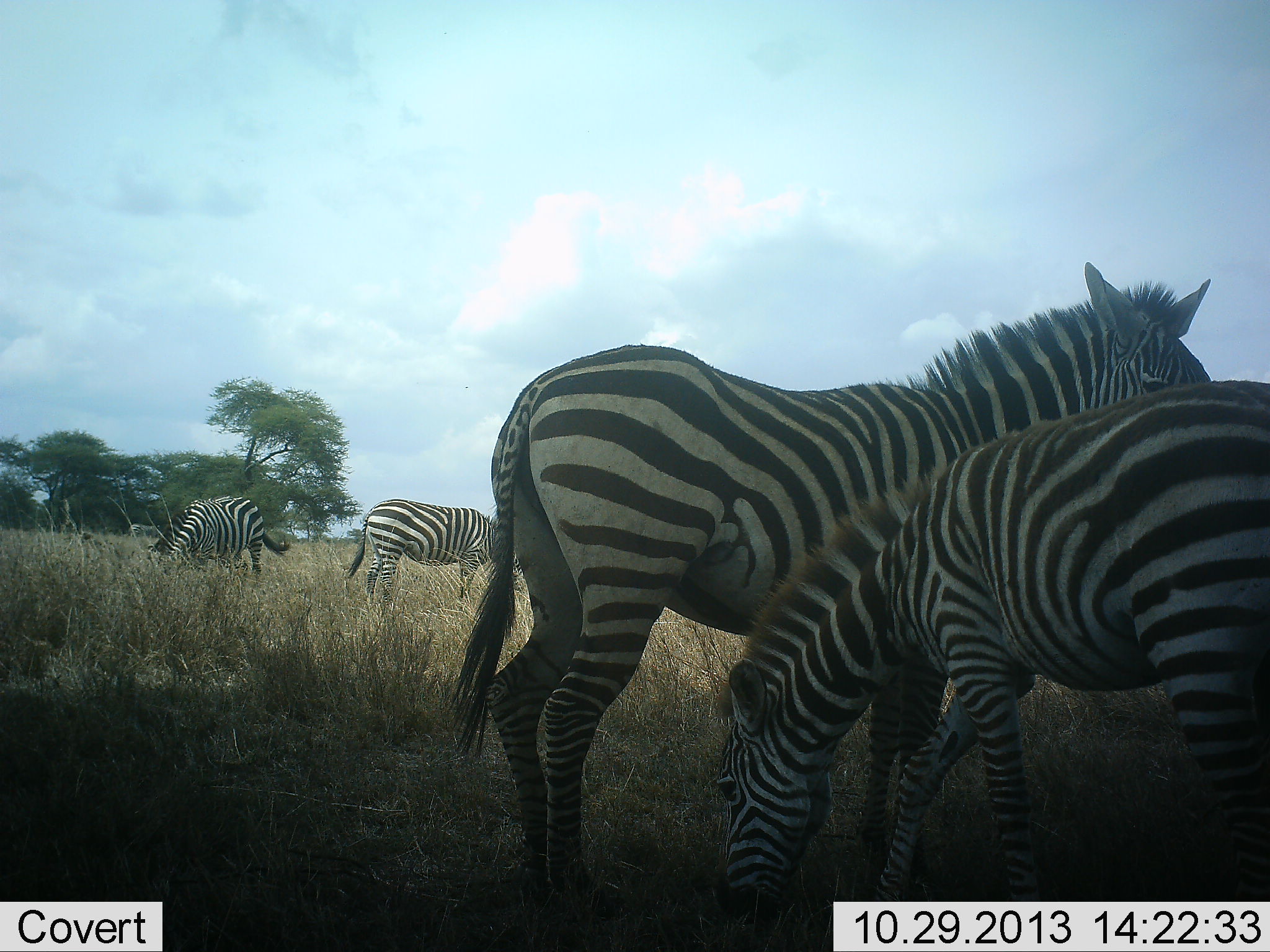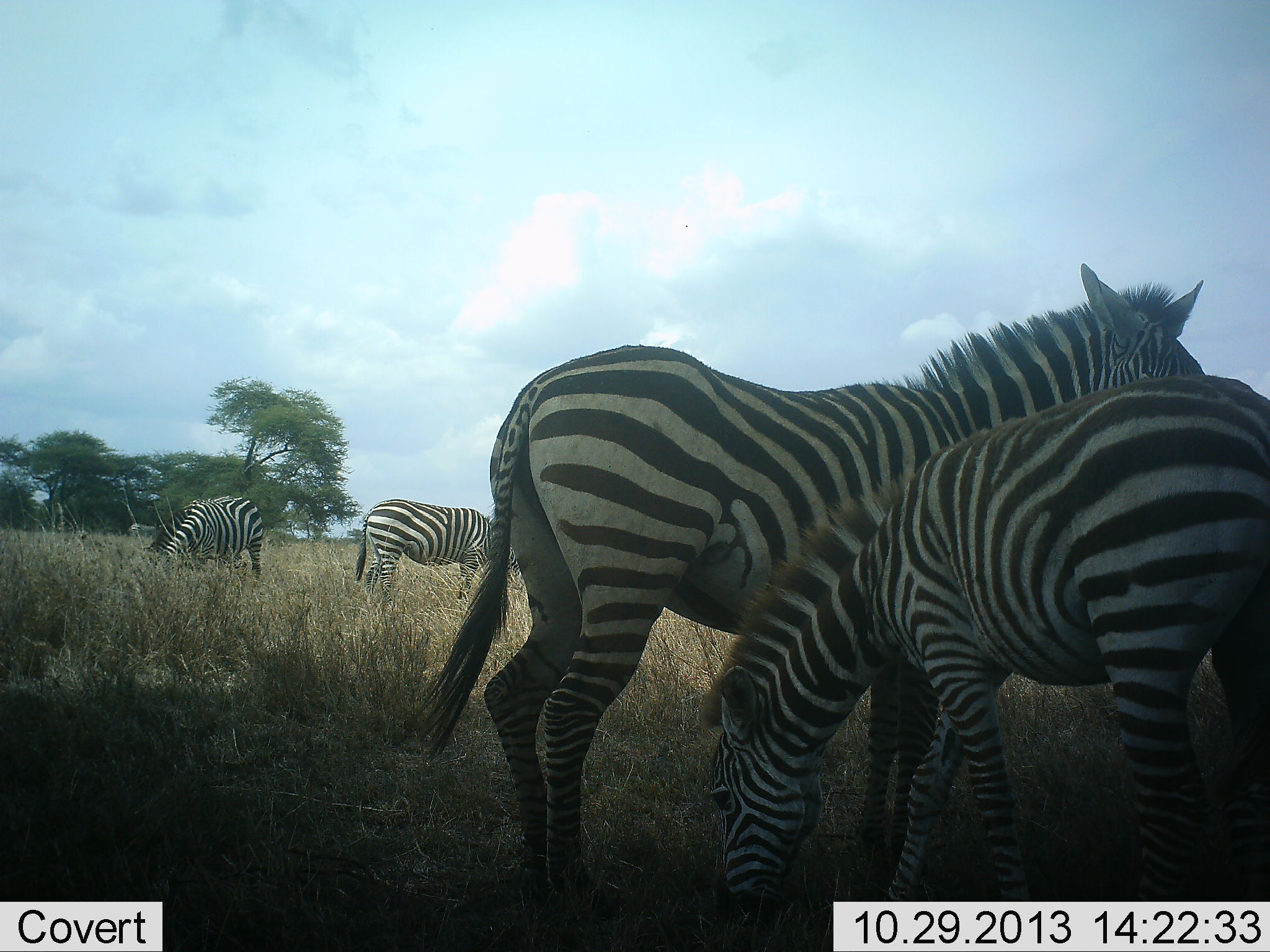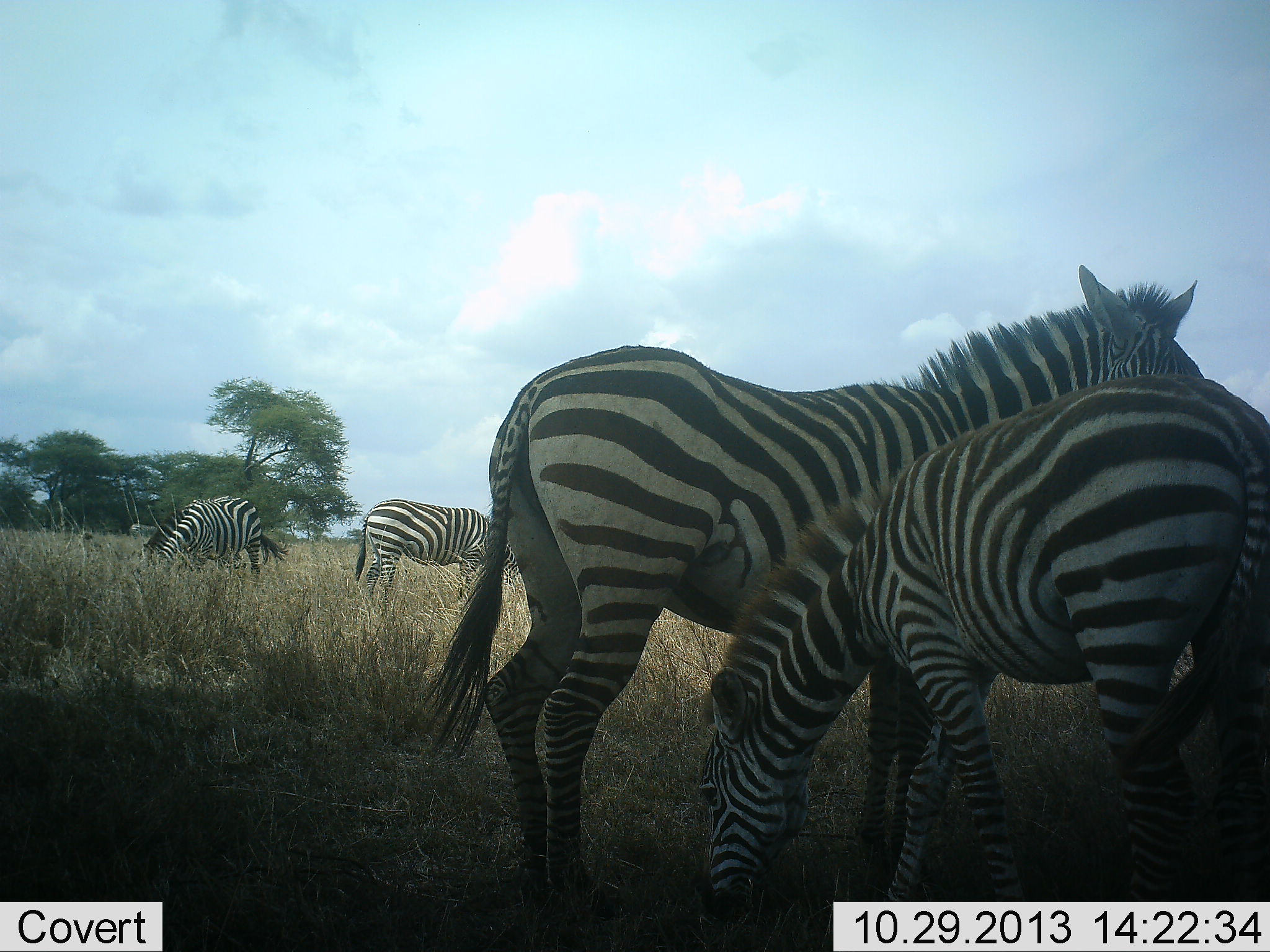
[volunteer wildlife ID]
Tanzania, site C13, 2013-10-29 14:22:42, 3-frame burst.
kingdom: Animalia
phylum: Chordata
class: Mammalia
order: Perissodactyla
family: Equidae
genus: Equus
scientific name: Equus quagga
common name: plains zebra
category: zebra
Zebra (plains zebra) (Equus quagga), count 4. Behavior (volunteer vote fractions): standing 71%, resting 9%, moving 9%, interacting 6%. Young present (vote fraction): 32%. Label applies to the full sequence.